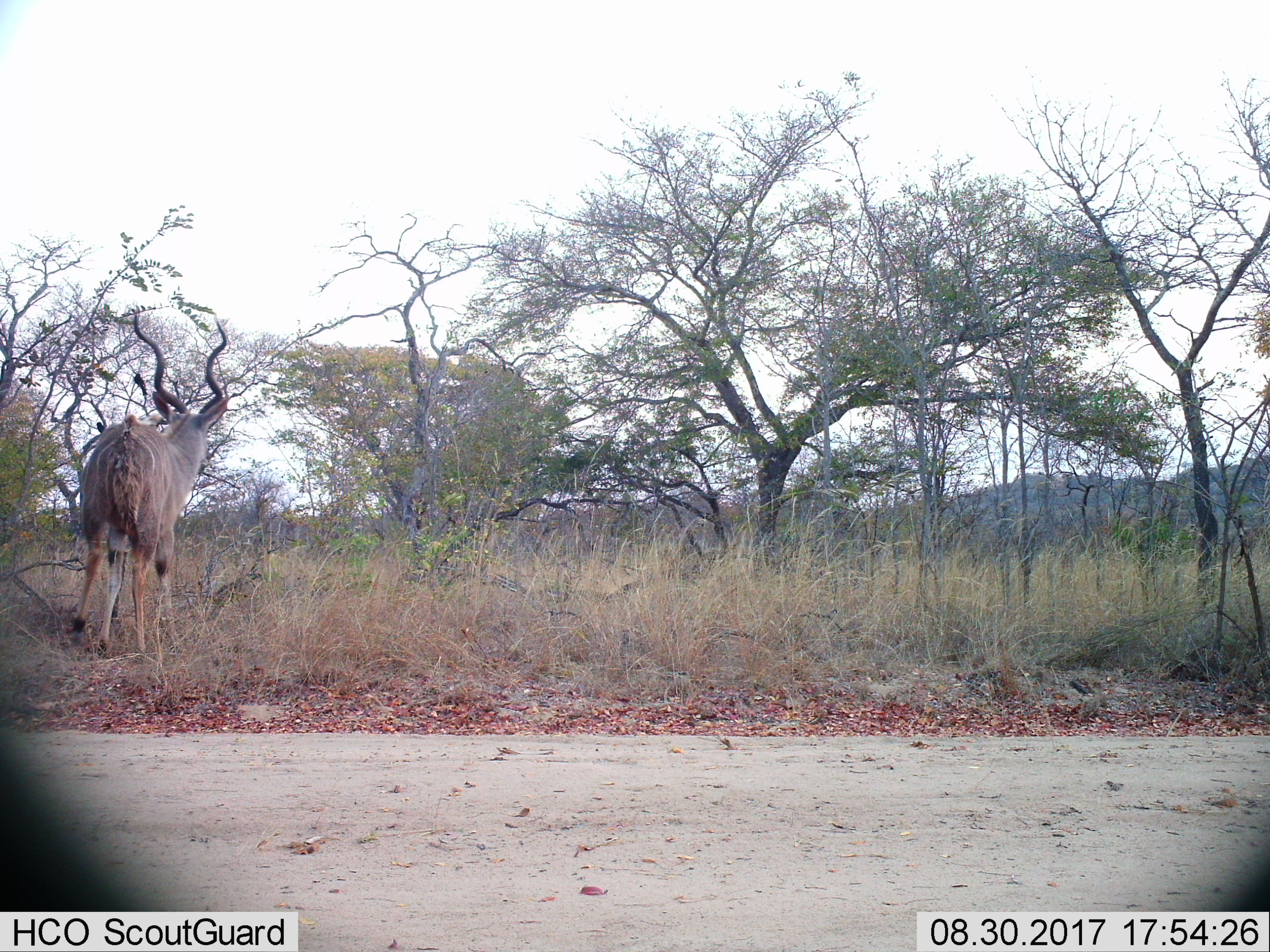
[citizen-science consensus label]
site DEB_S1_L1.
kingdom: Animalia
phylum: Chordata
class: Mammalia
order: Artiodactyla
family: Bovidae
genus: Tragelaphus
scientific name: Tragelaphus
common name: kudu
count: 1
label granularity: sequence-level